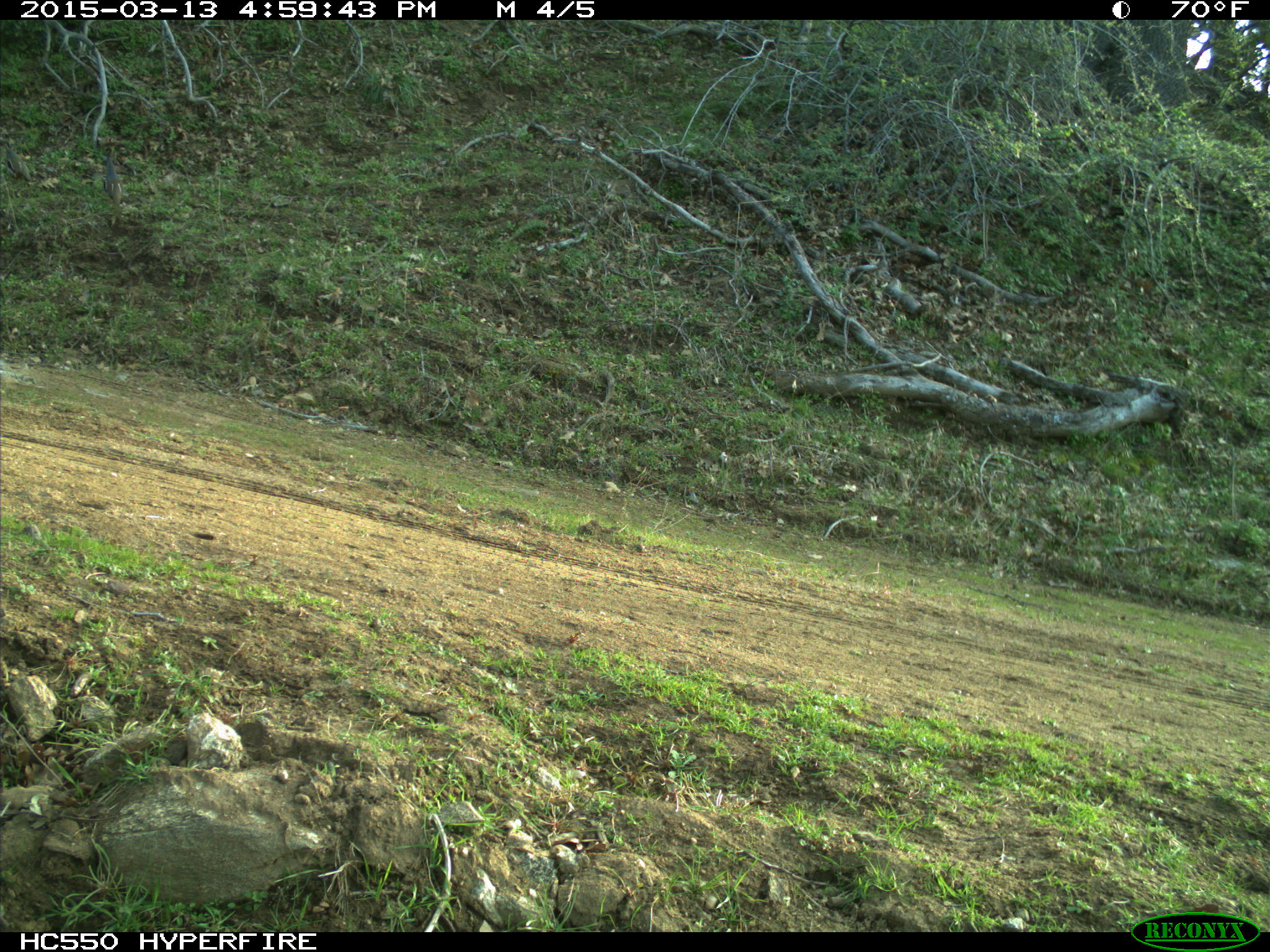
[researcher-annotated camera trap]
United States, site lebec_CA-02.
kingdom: Animalia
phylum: Chordata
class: Aves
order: Galliformes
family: Odontophoridae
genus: Callipepla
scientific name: Callipepla californica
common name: california quail